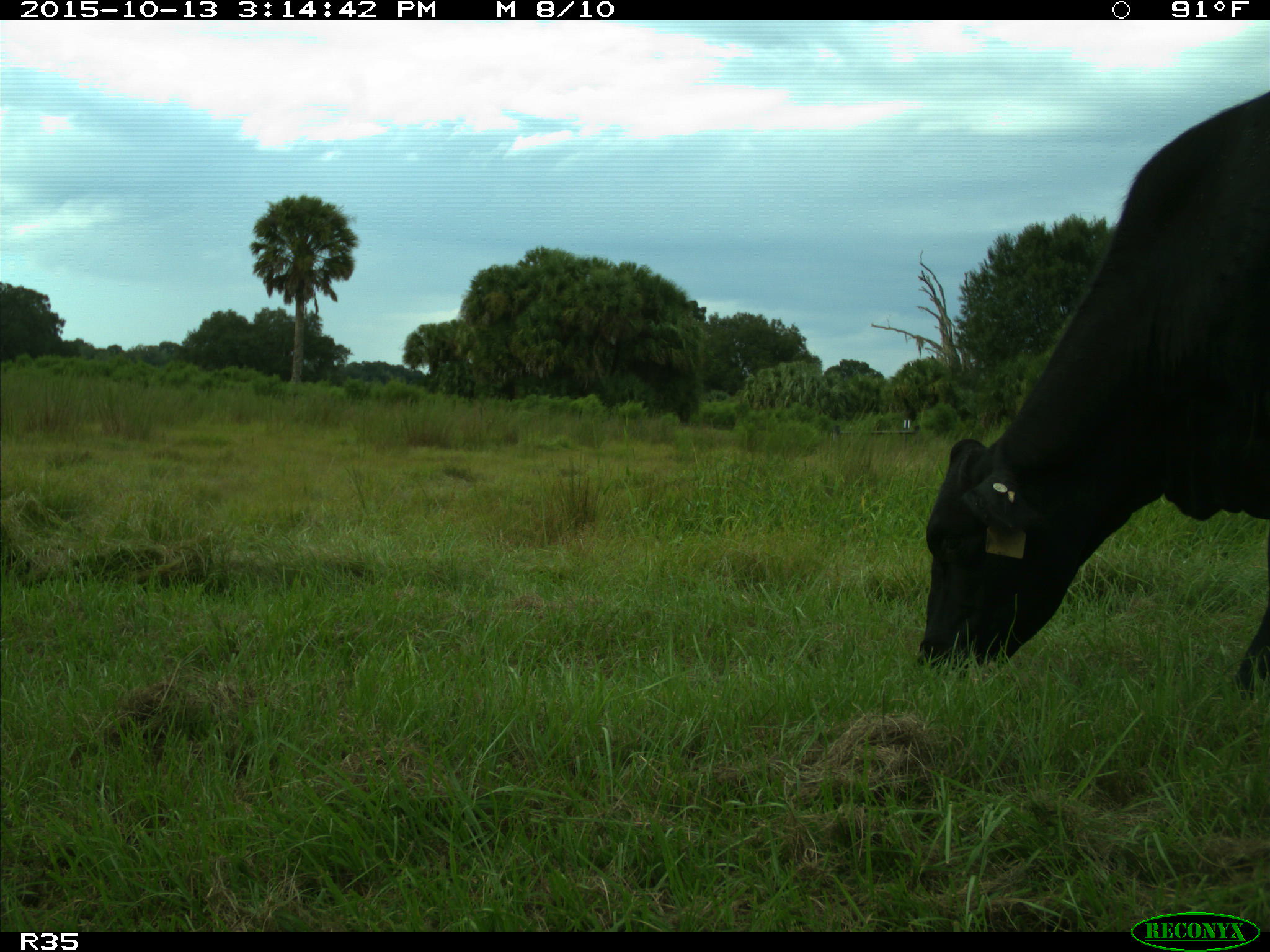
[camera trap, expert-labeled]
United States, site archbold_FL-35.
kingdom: Animalia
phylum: Chordata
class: Mammalia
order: Artiodactyla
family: Bovidae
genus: Bos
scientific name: Bos taurus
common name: domestic cow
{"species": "Bos taurus (domestic cow)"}